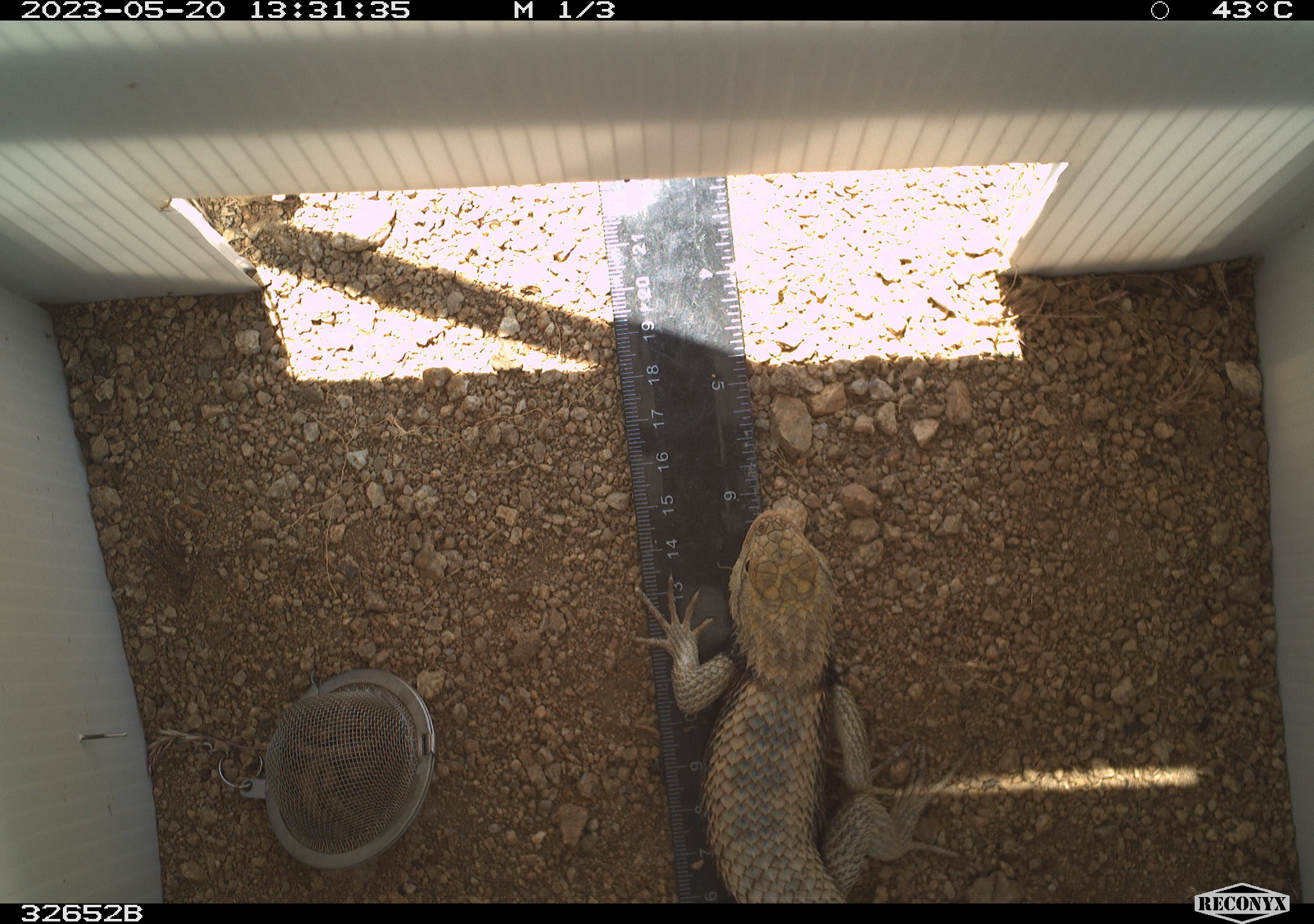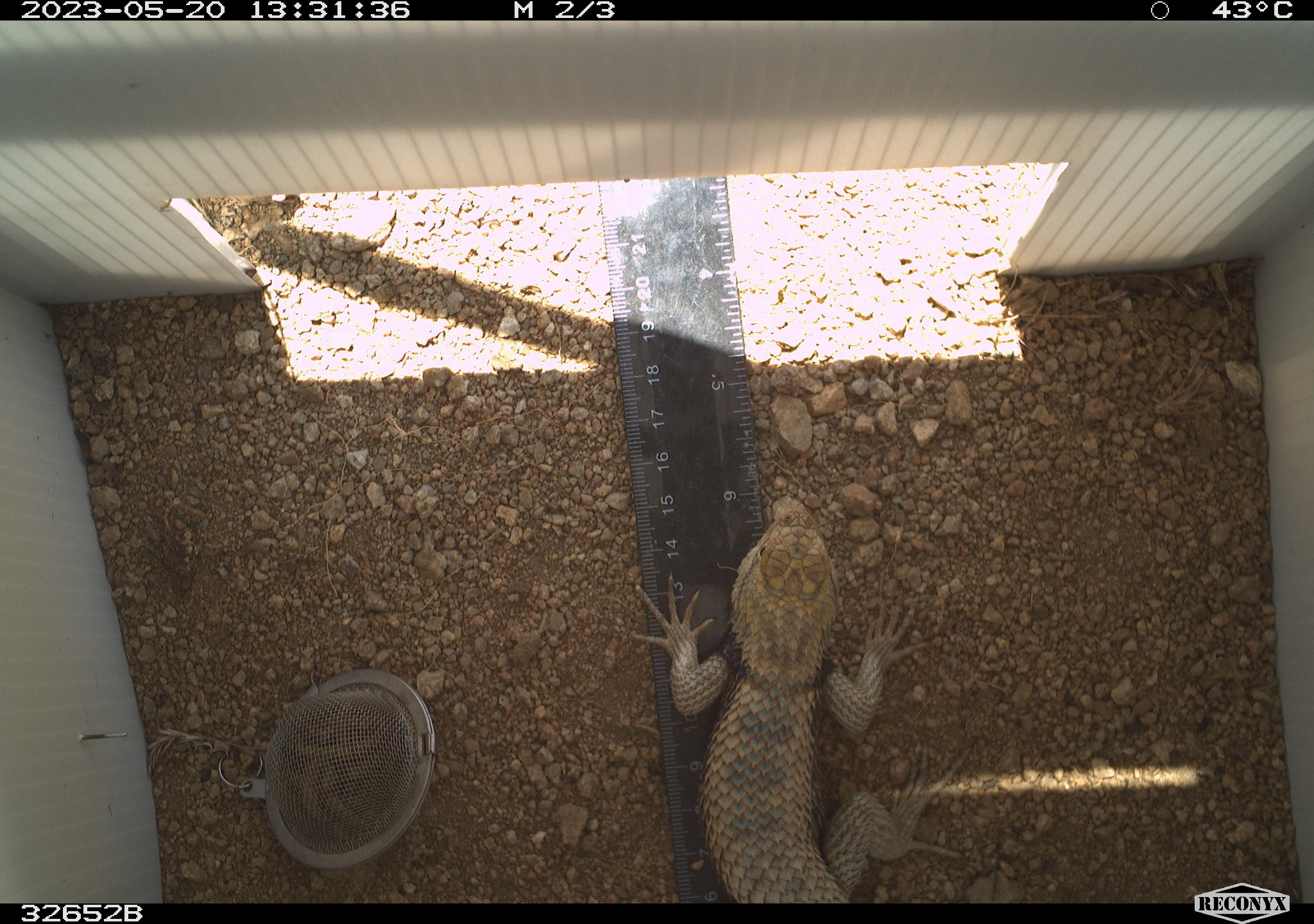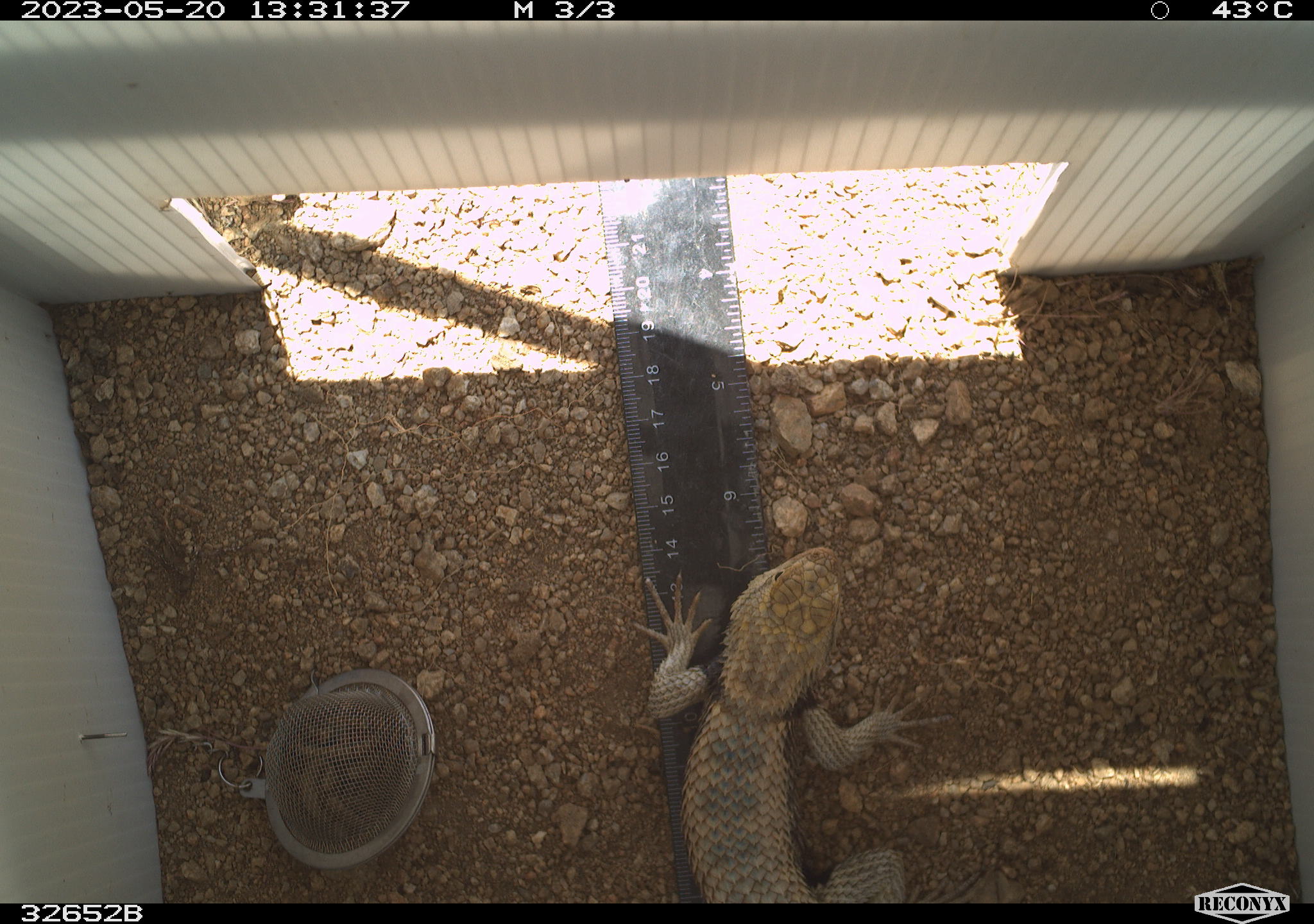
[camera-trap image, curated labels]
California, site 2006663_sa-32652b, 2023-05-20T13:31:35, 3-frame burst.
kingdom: Animalia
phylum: Chordata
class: Reptilia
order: Squamata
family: Phrynosomatidae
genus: Sceloporus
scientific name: Sceloporus uniformis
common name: yellow-backed spiny lizard